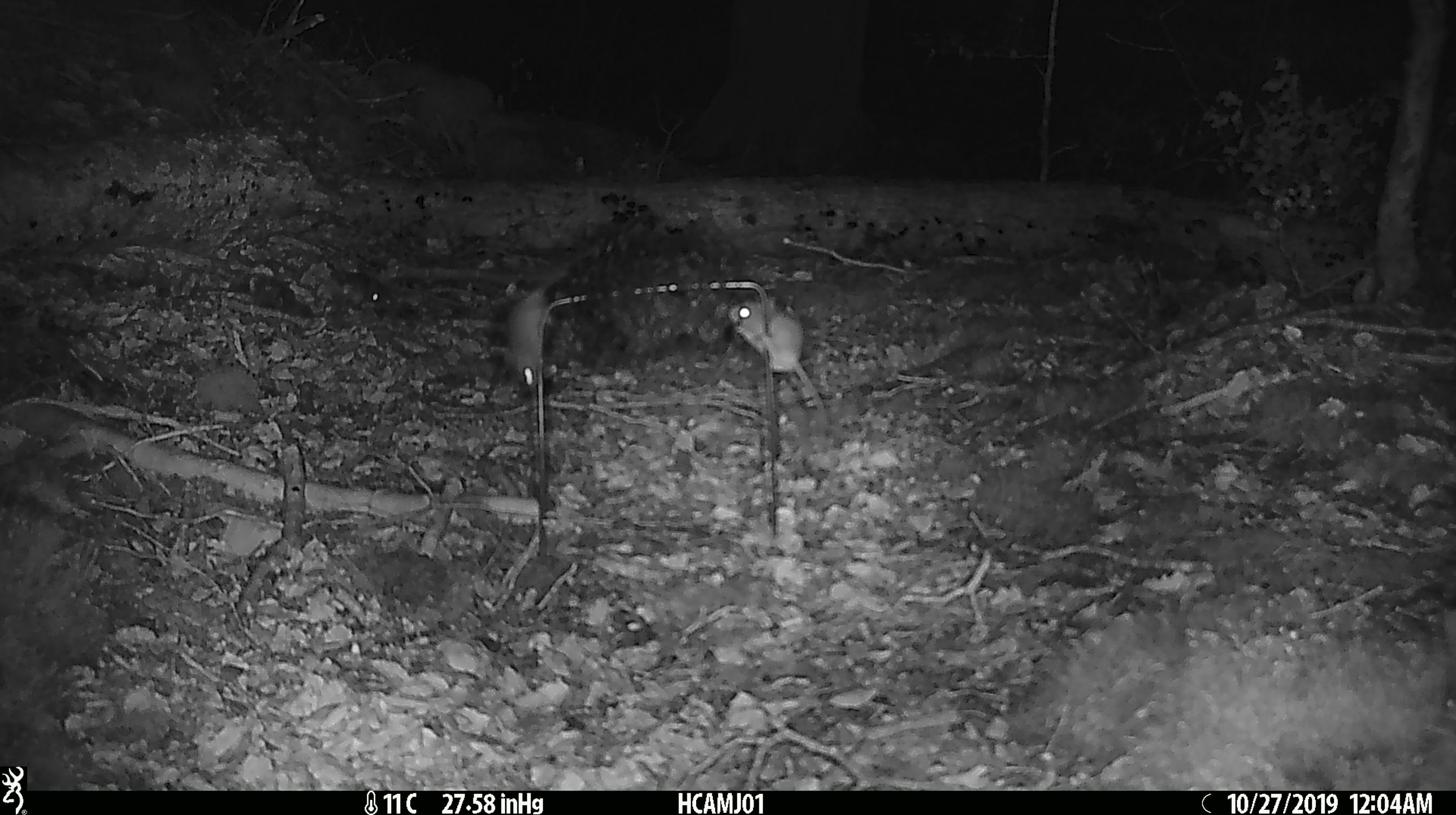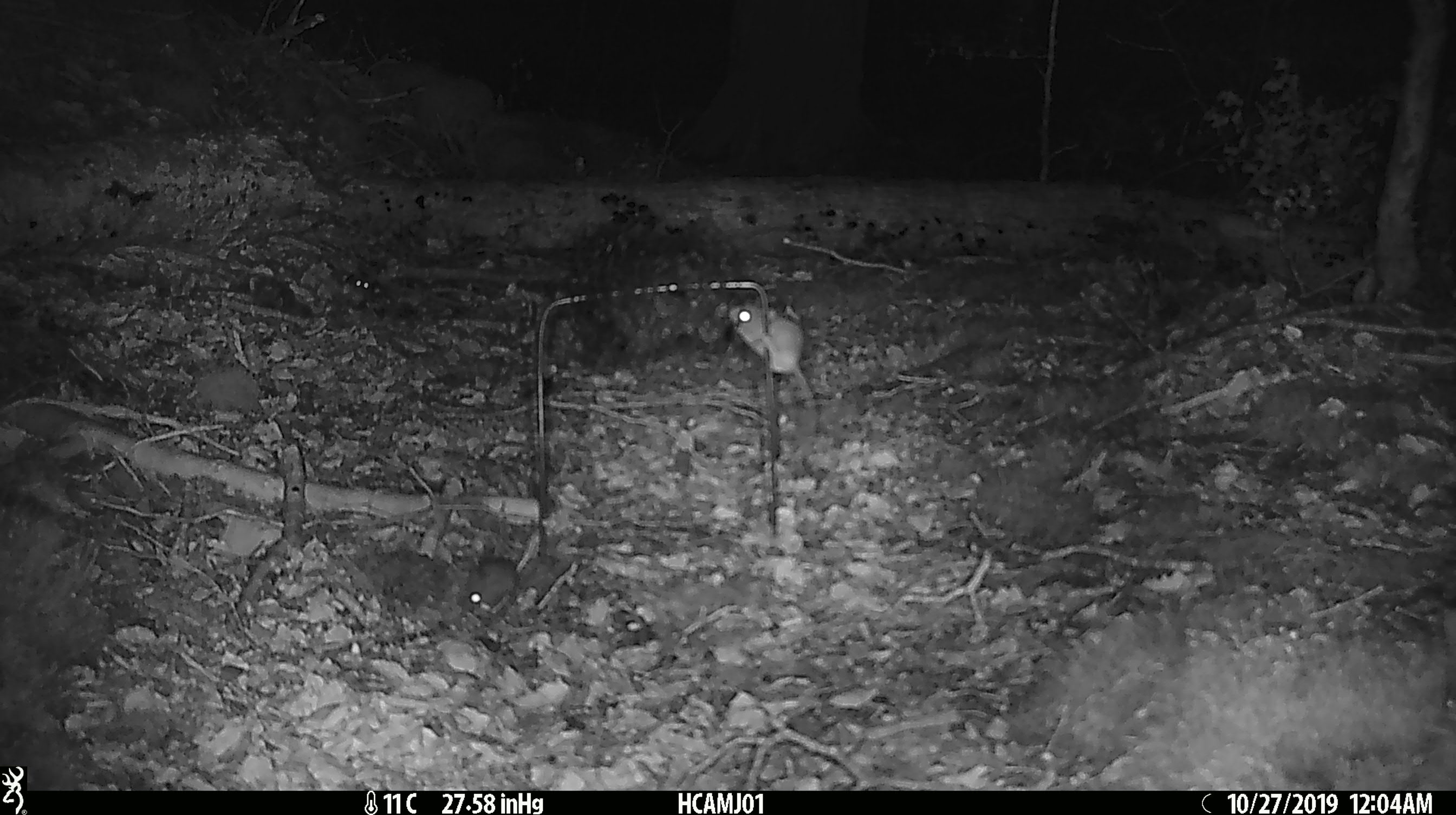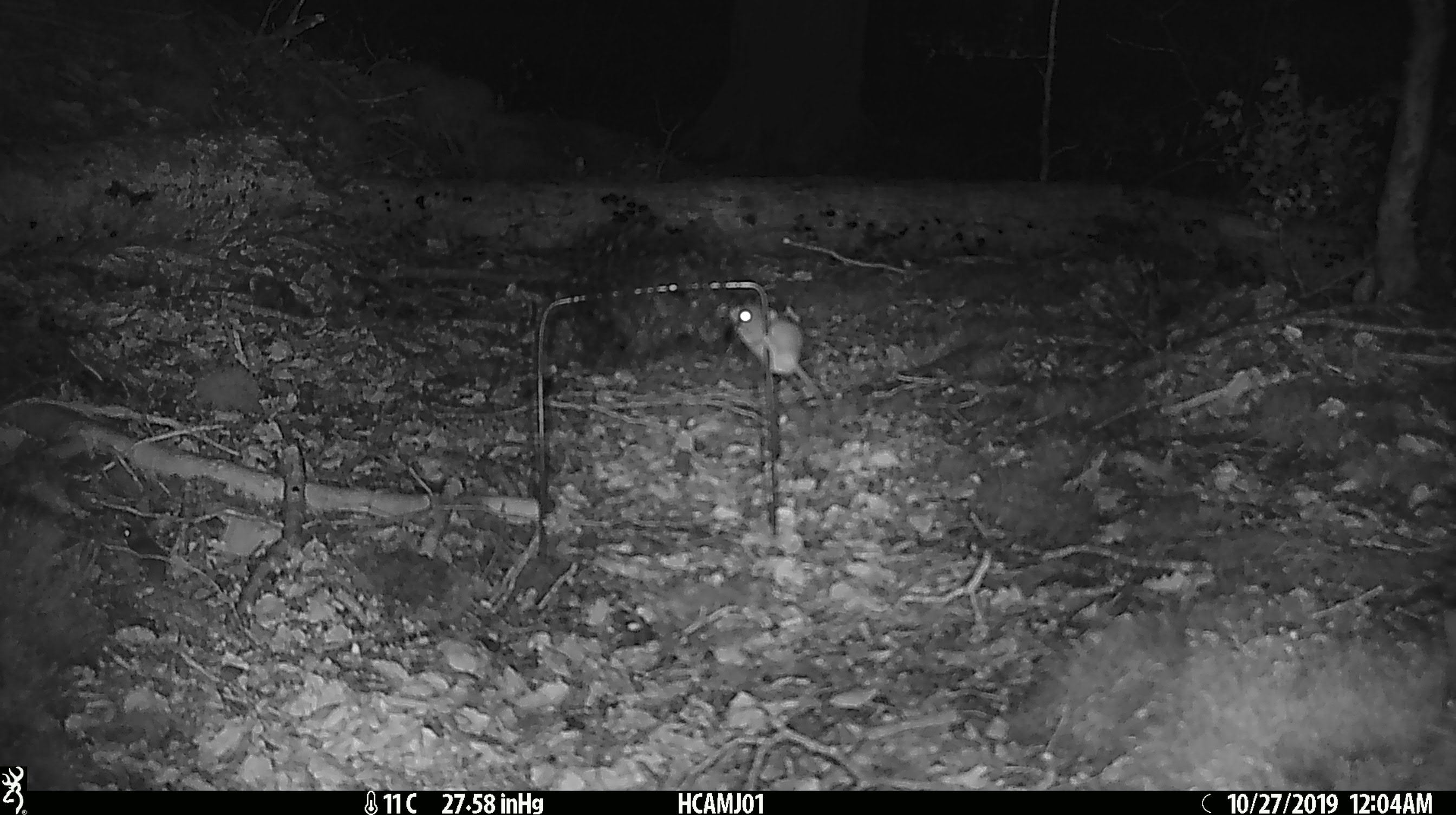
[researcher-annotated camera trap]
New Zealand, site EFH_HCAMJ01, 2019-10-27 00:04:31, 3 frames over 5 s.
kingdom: Animalia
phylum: Chordata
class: Mammalia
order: Rodentia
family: Muridae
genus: Mus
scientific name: Mus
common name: mouse